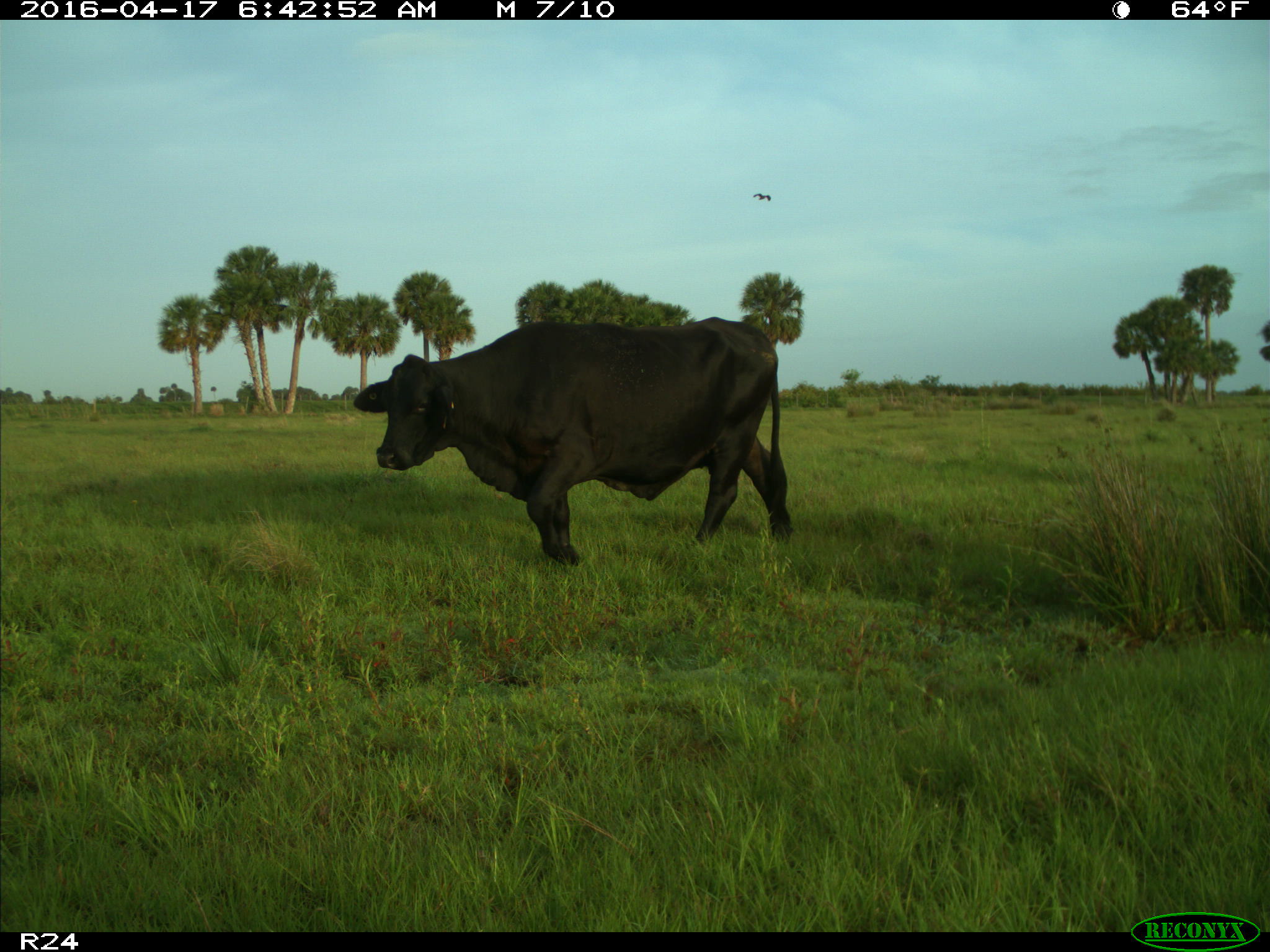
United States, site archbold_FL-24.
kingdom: Animalia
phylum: Chordata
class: Mammalia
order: Artiodactyla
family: Bovidae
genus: Bos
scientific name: Bos taurus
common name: domestic cow